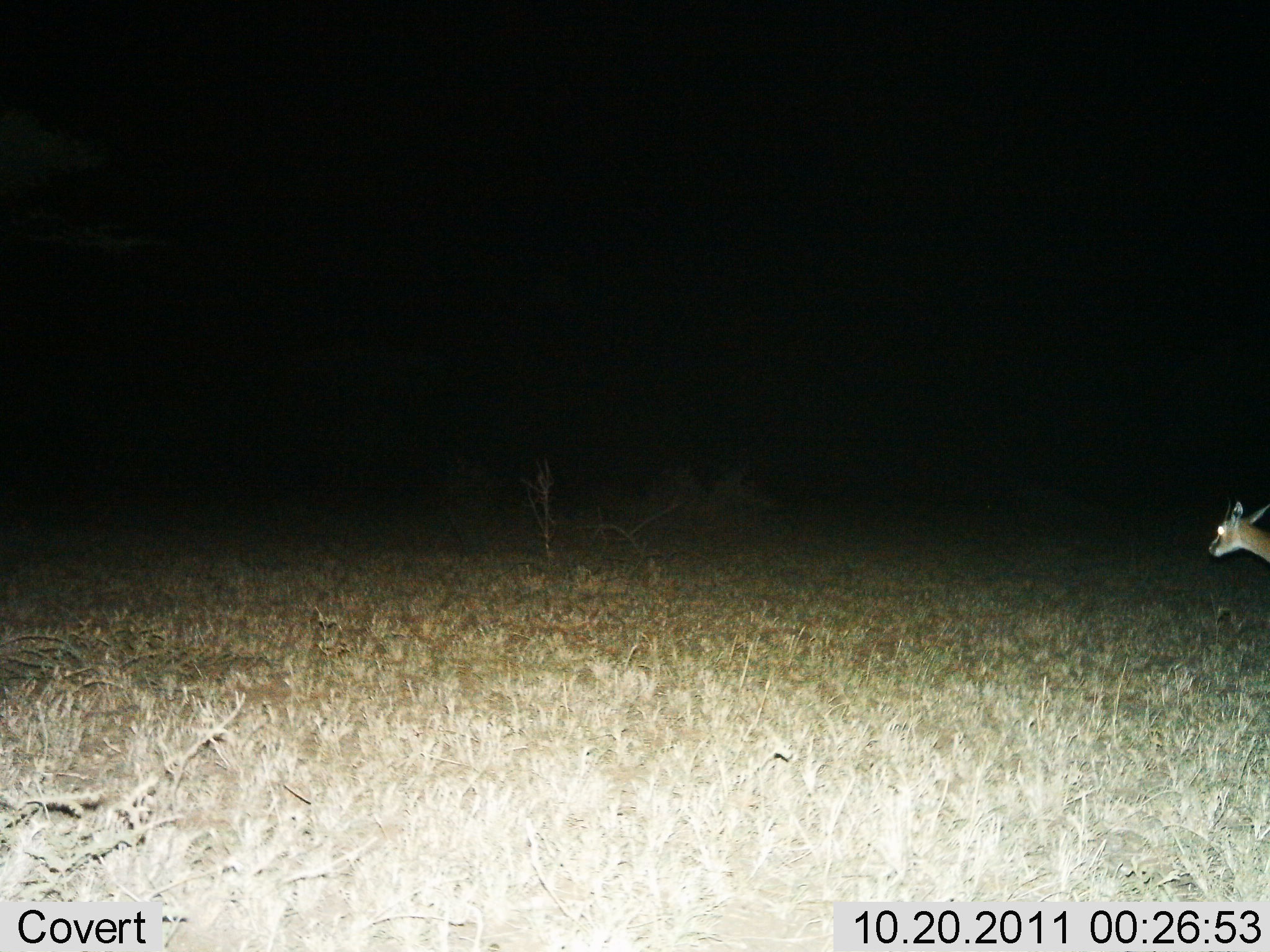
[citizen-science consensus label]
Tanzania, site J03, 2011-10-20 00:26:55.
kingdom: Animalia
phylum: Chordata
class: Mammalia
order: Artiodactyla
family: Bovidae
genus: Eudorcas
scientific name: Eudorcas thomsonii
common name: thomson's gazelle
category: gazellethomsons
Gazellethomsons (thomson's gazelle) (Eudorcas thomsonii), count 1. Behavior (volunteer vote fractions): standing 62%, resting 0%, moving 38%, interacting 0%. Young present (vote fraction): 0%. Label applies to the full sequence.